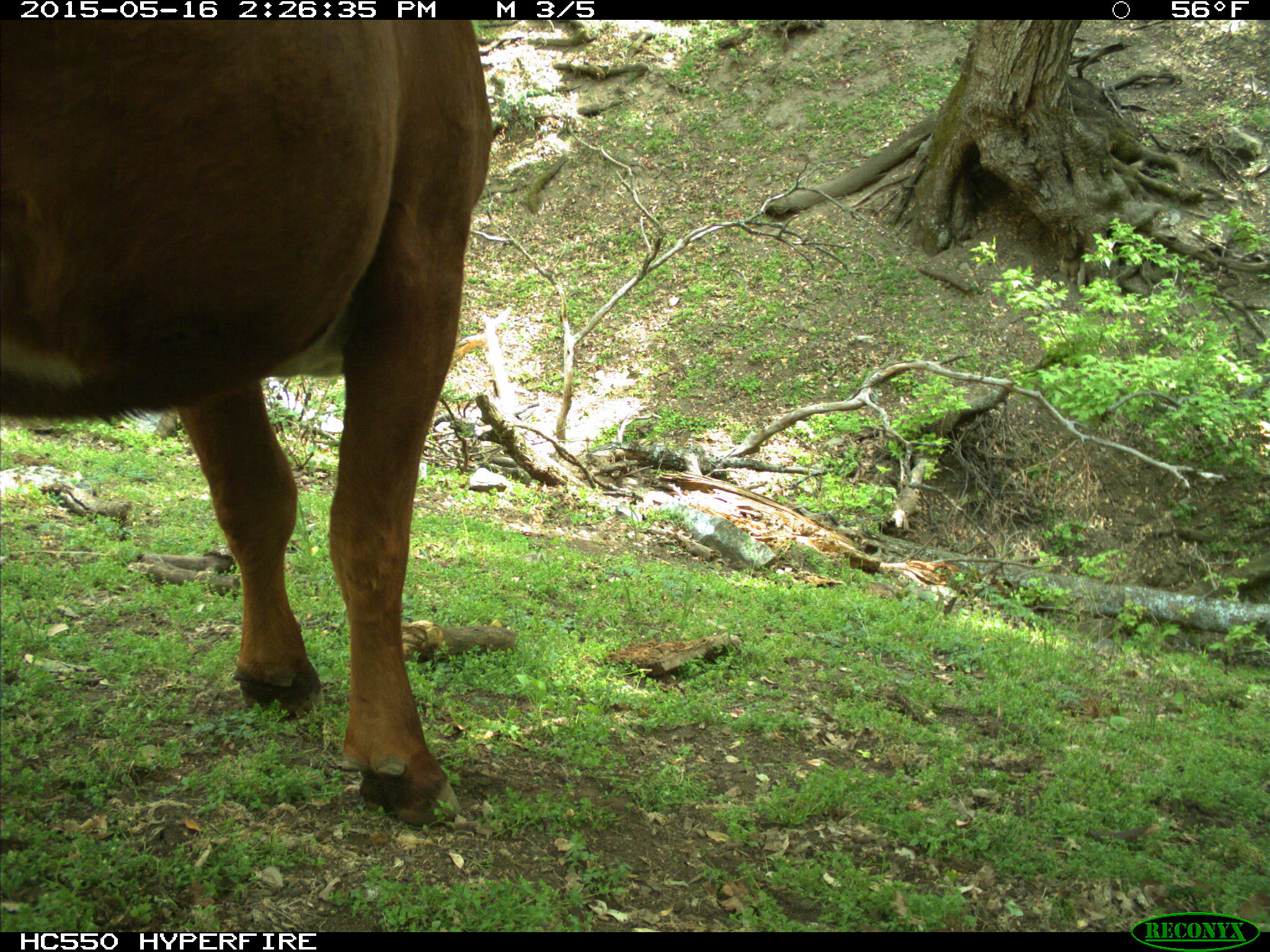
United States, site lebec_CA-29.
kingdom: Animalia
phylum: Chordata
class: Mammalia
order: Artiodactyla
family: Bovidae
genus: Bos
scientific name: Bos taurus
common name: domestic cow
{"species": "Bos taurus (domestic cow)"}